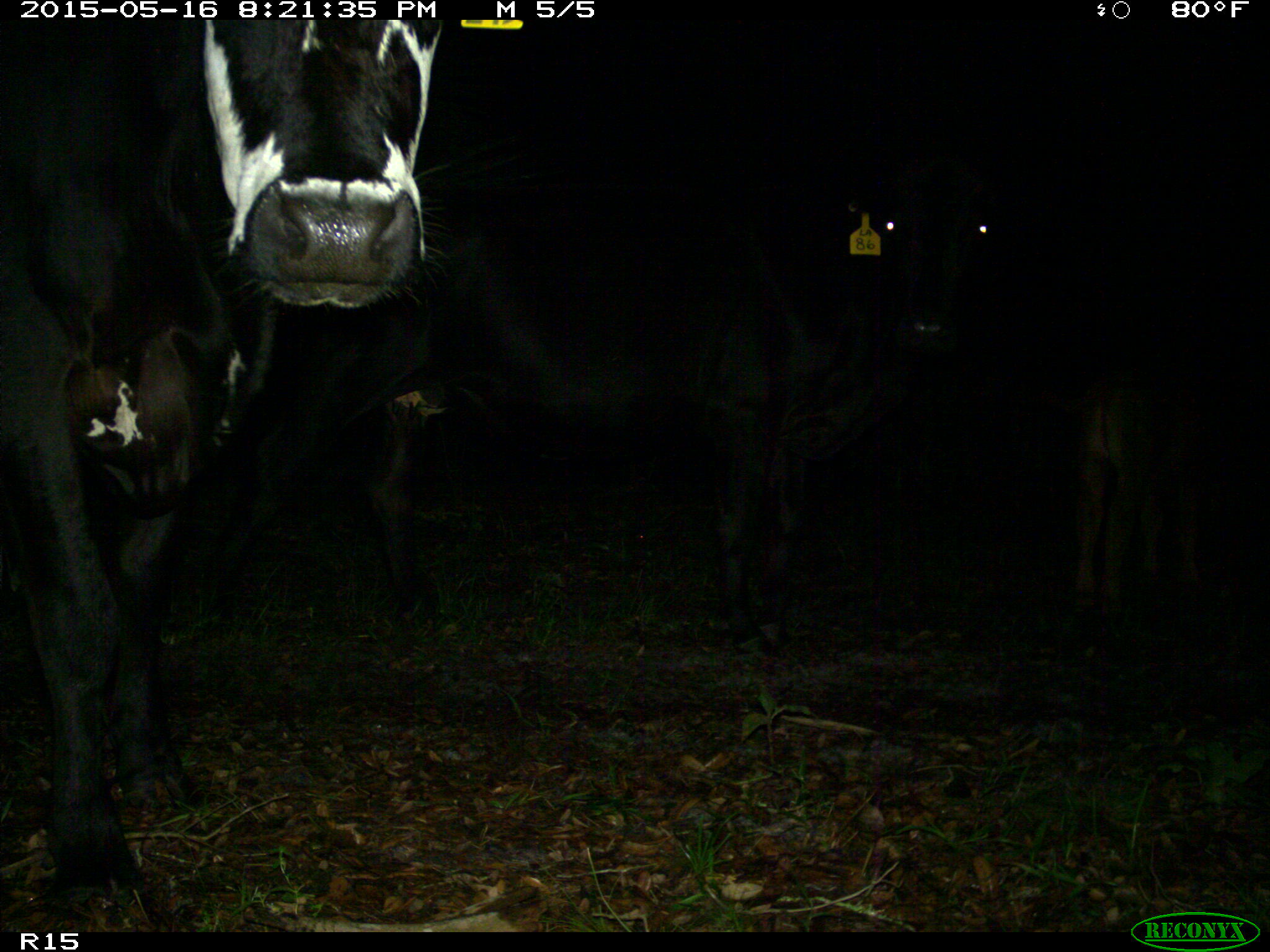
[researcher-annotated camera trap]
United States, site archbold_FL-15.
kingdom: Animalia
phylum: Chordata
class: Mammalia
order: Artiodactyla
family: Bovidae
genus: Bos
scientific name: Bos taurus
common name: domestic cow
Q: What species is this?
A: Bos taurus (domestic cow).